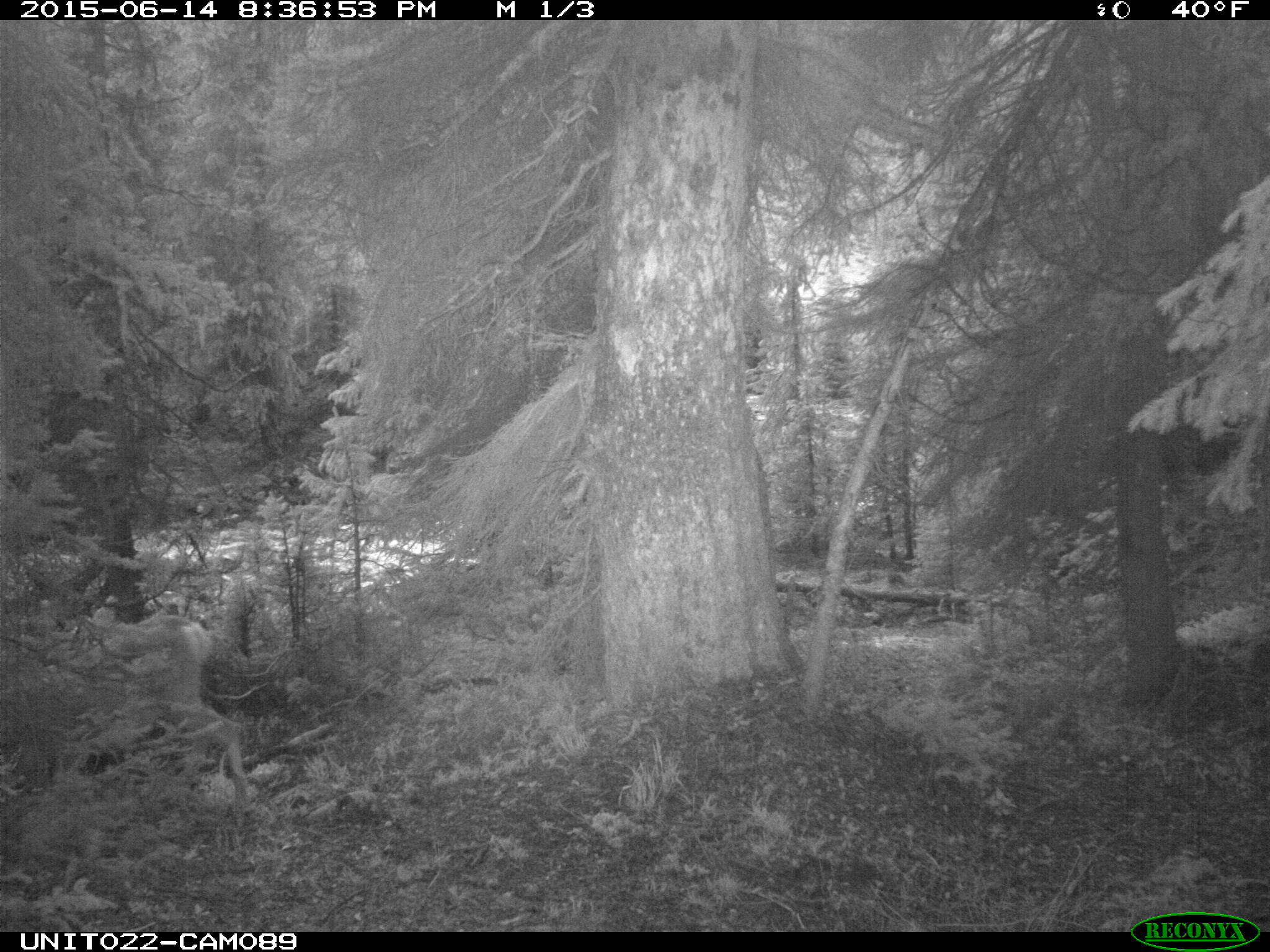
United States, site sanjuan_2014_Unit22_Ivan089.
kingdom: Animalia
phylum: Chordata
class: Mammalia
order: Artiodactyla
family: Cervidae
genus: Odocoileus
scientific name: Odocoileus hemionus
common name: mule deer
Odocoileus hemionus (mule deer).